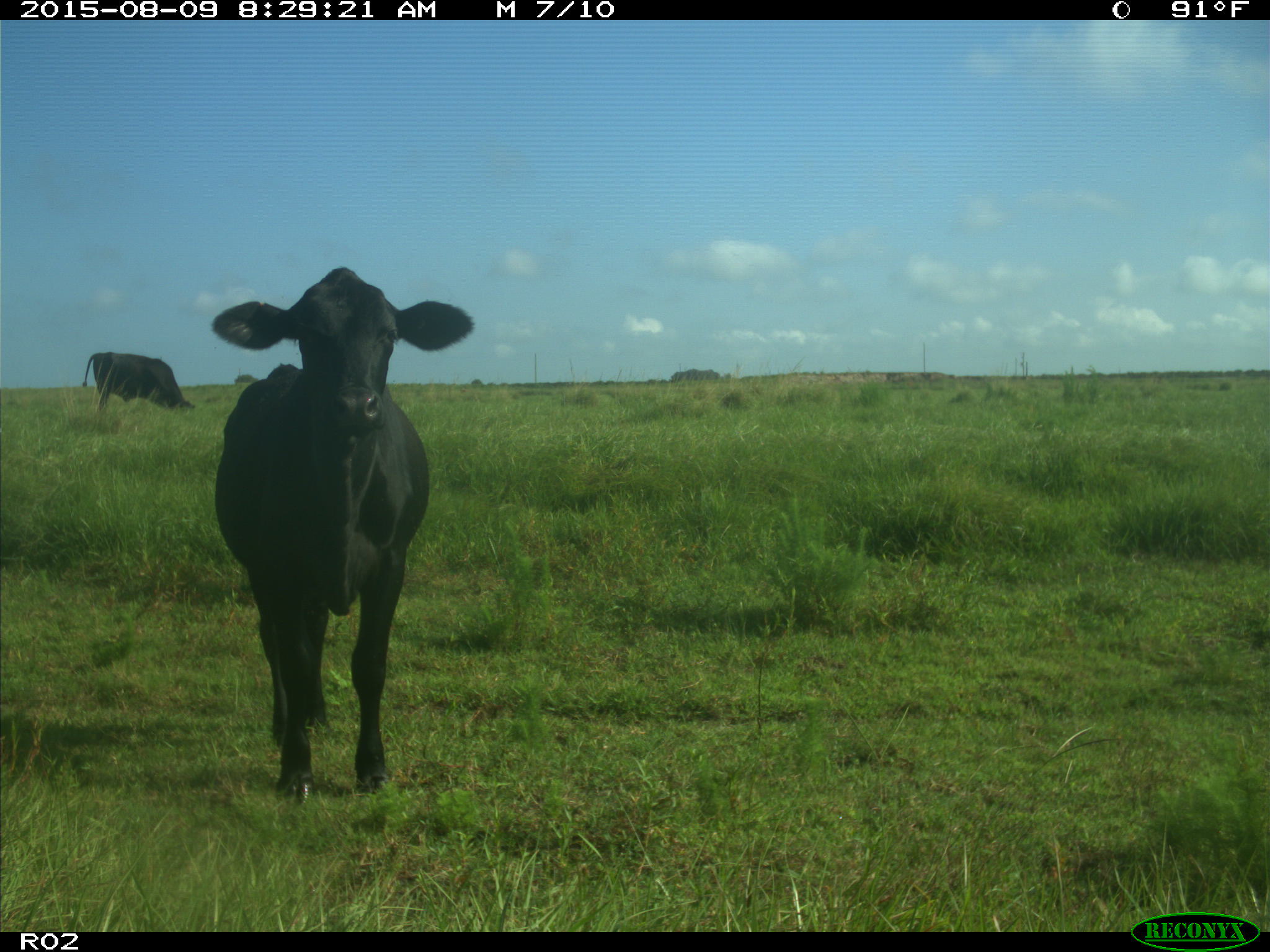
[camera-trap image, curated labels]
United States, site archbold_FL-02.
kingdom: Animalia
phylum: Chordata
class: Mammalia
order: Artiodactyla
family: Bovidae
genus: Bos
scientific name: Bos taurus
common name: domestic cow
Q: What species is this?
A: Bos taurus (domestic cow).